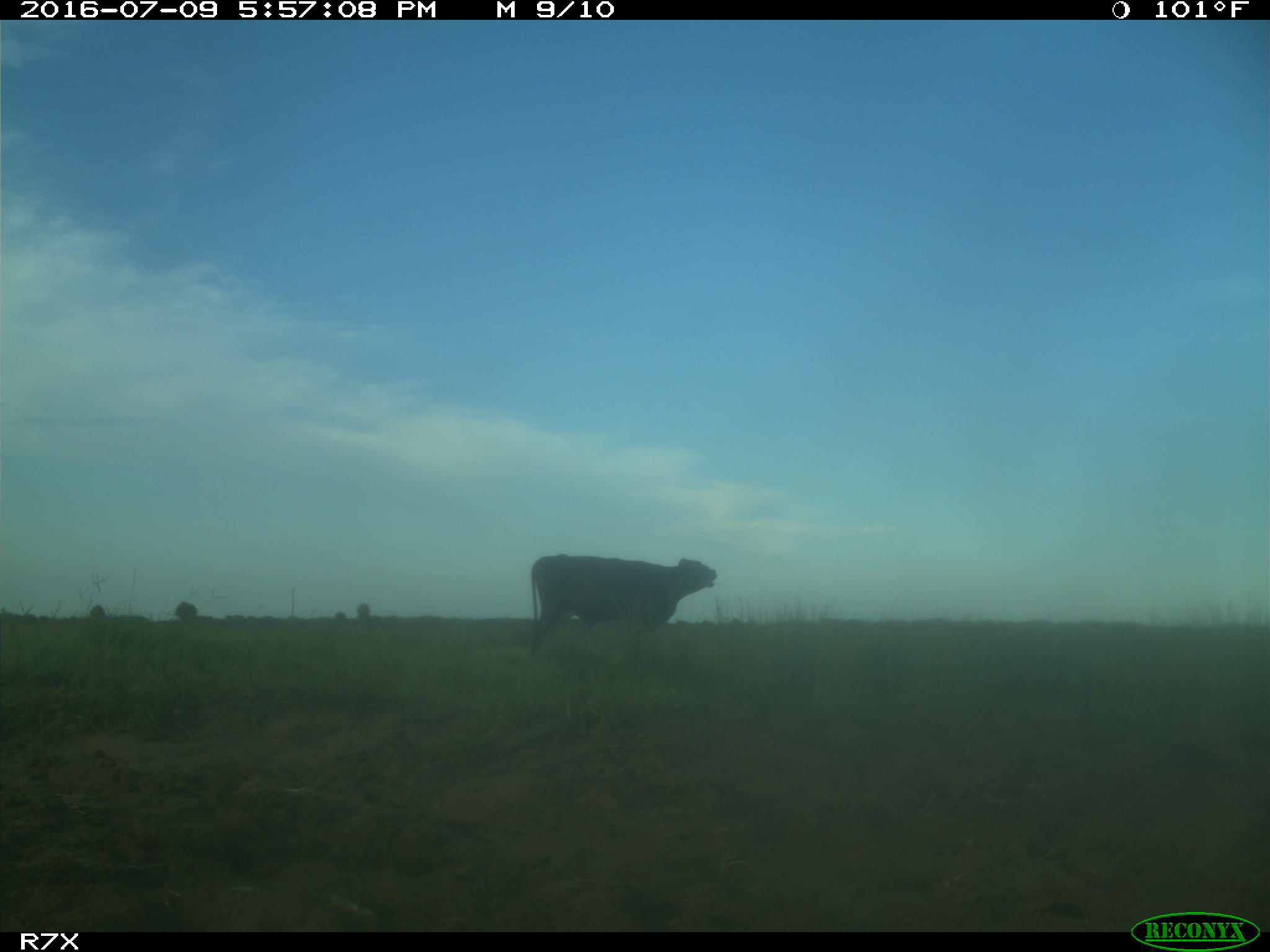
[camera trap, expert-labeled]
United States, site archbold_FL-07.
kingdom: Animalia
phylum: Chordata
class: Mammalia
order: Artiodactyla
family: Bovidae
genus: Bos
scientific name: Bos taurus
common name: domestic cow